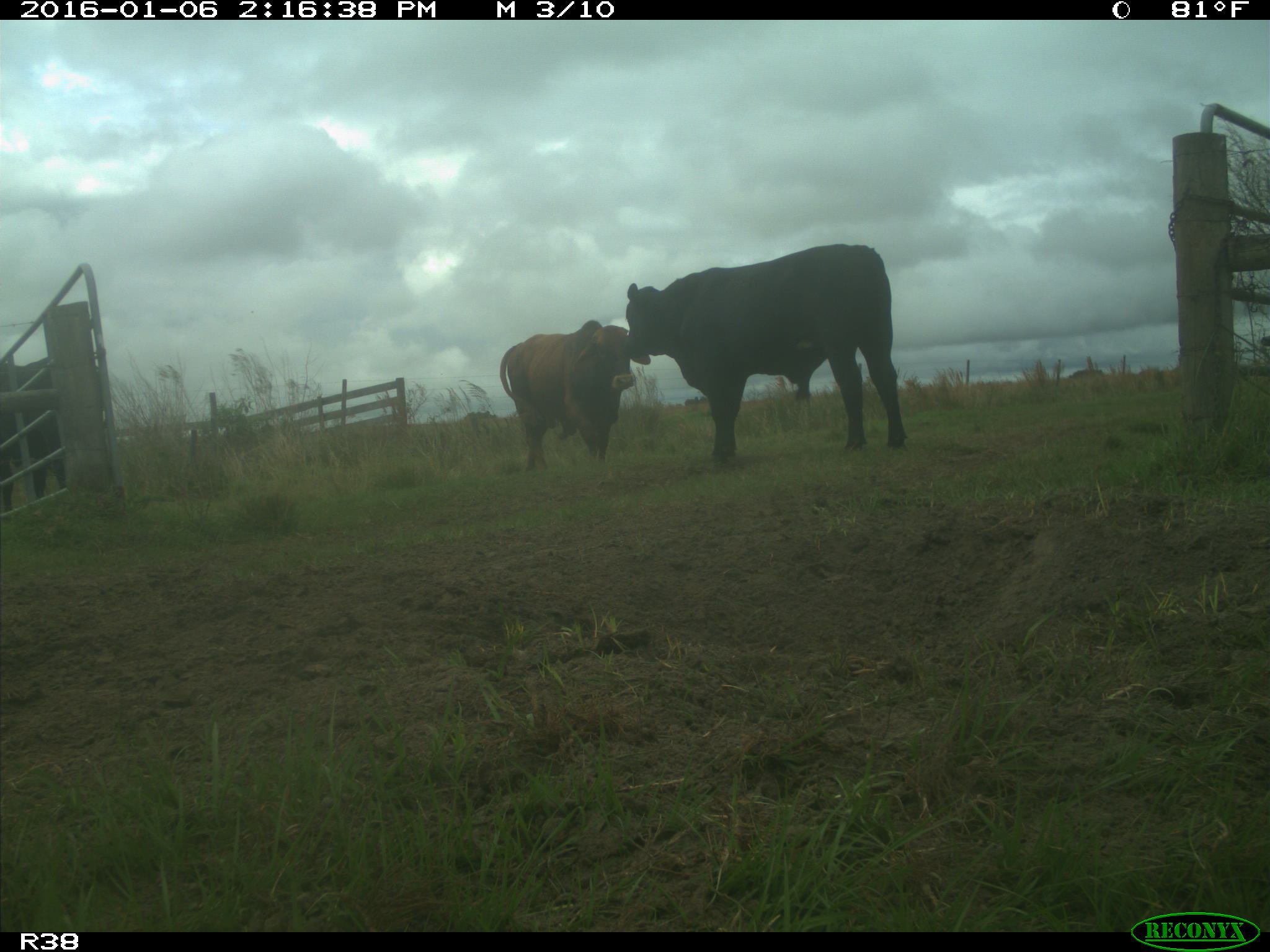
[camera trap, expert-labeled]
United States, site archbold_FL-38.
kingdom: Animalia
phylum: Chordata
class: Mammalia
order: Artiodactyla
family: Bovidae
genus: Bos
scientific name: Bos taurus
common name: domestic cow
Bos taurus (domestic cow).